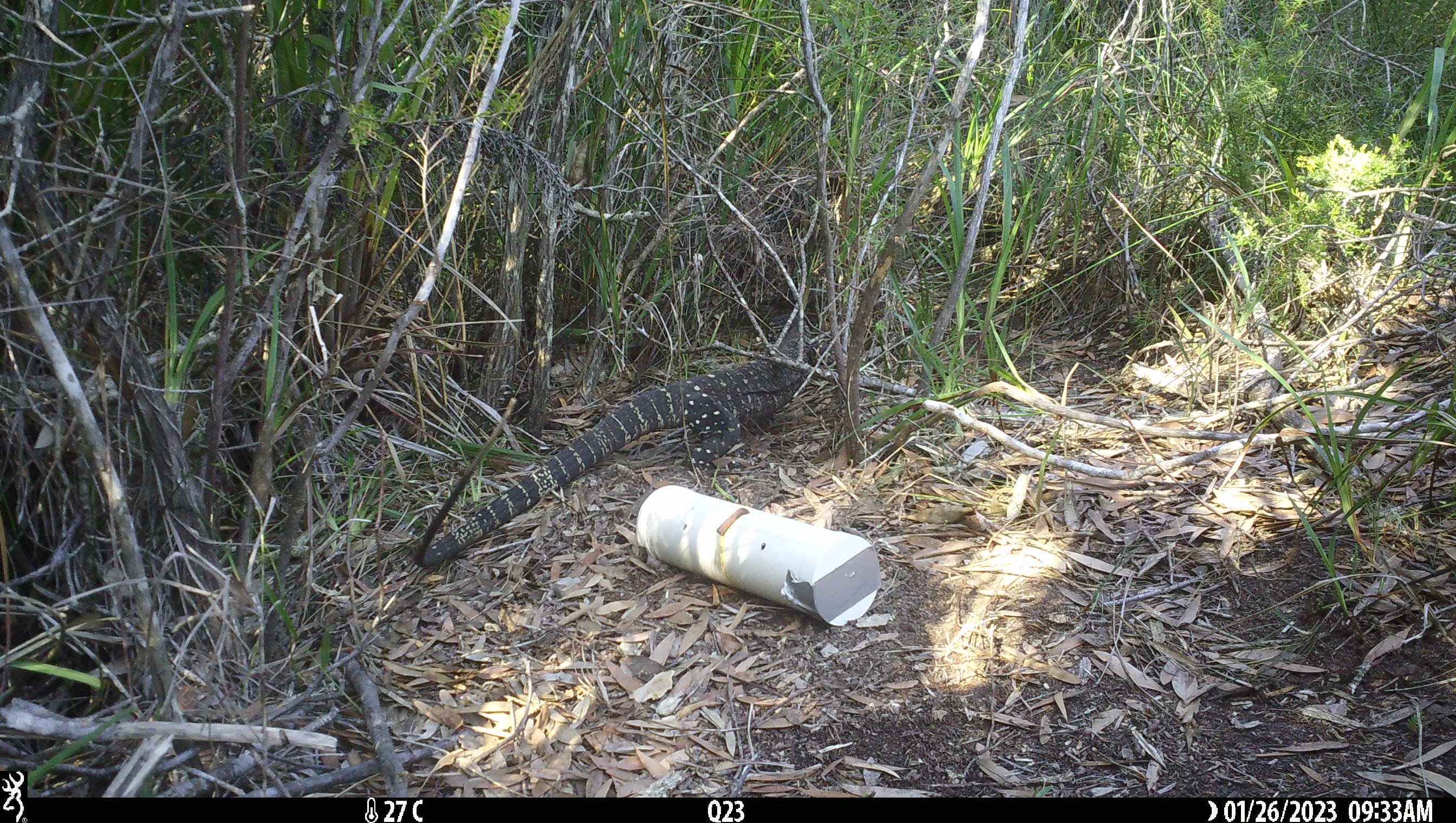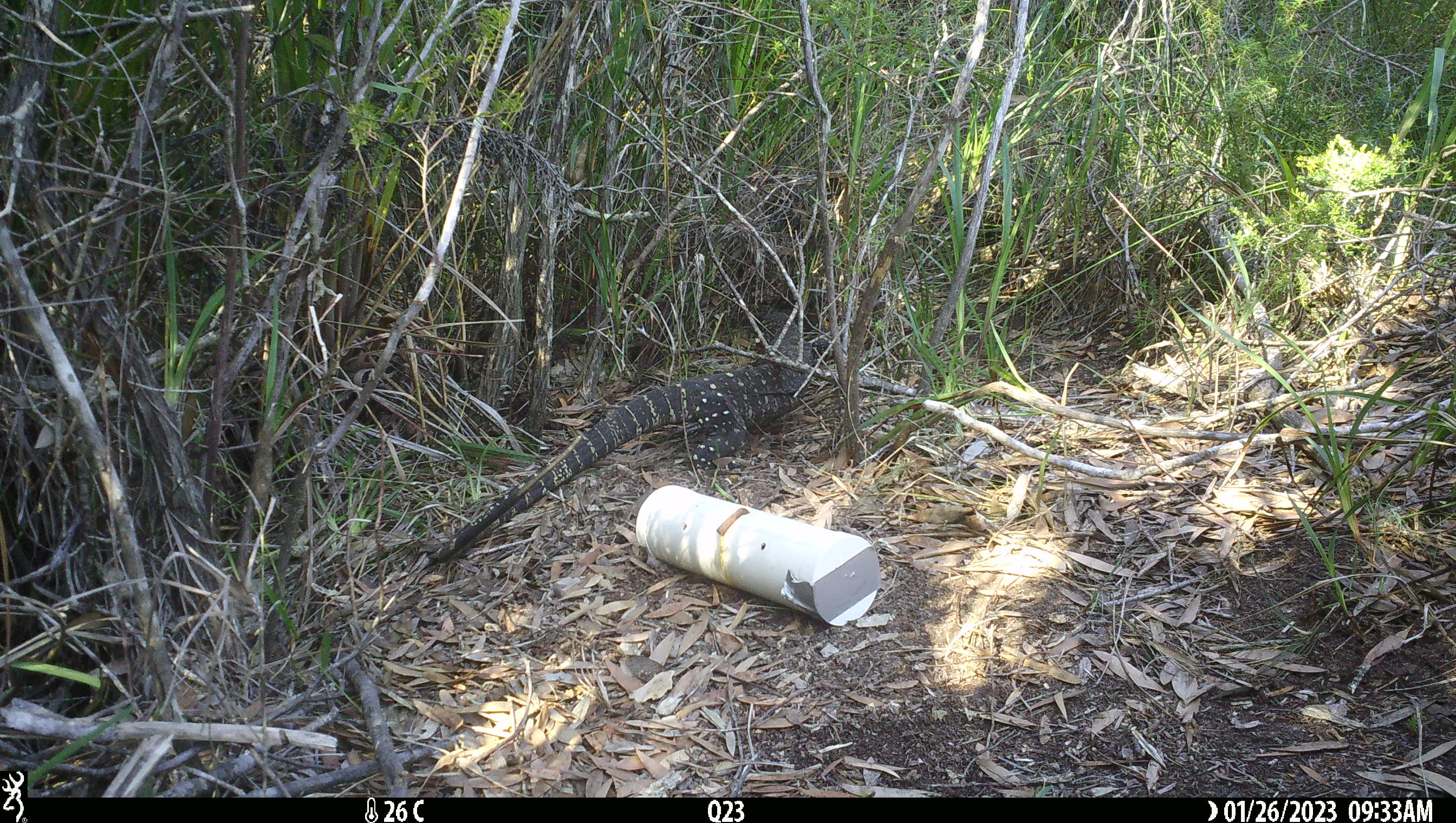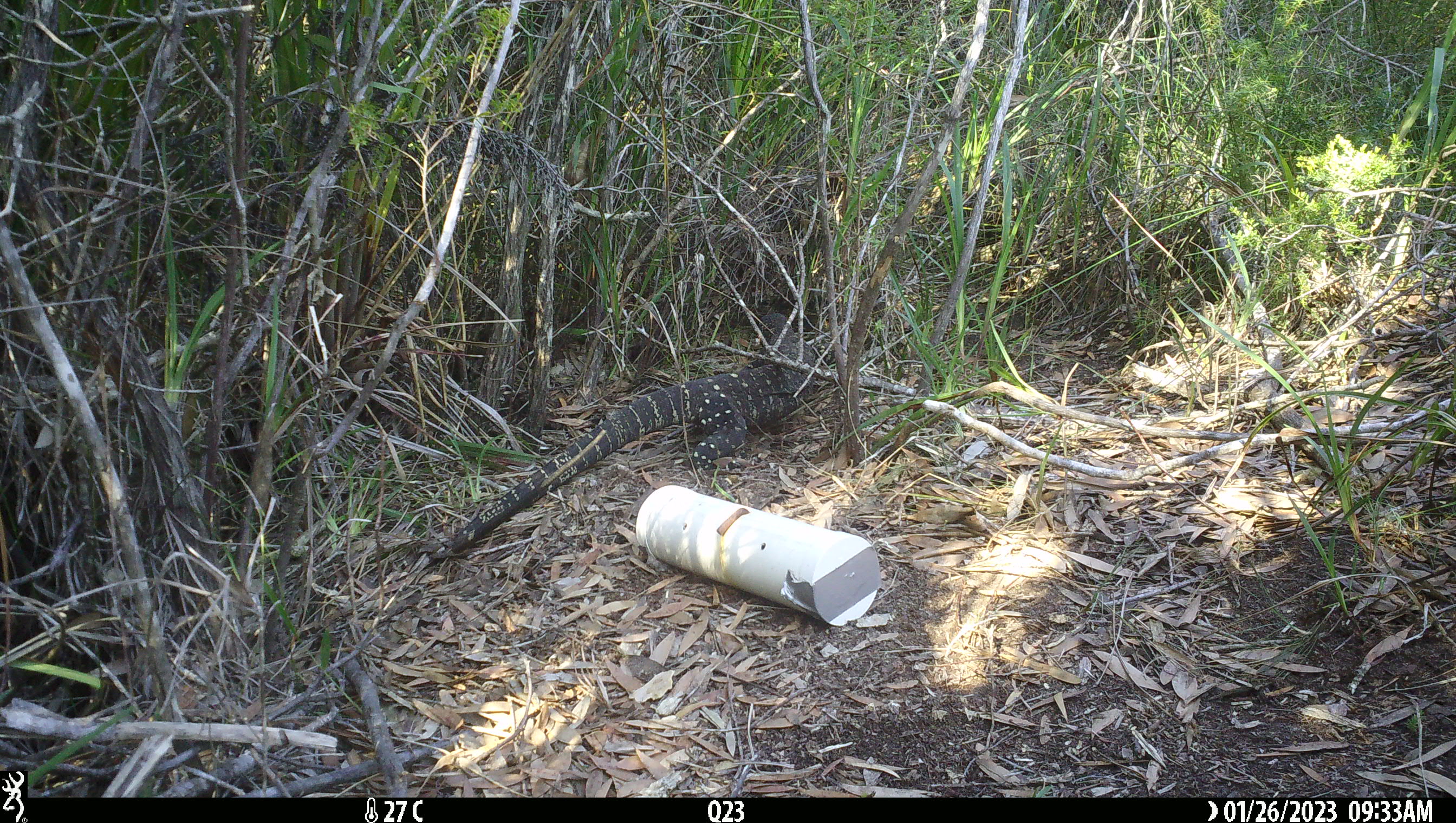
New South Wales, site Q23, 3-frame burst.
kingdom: Animalia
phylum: Chordata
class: Reptilia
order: Squamata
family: Varanidae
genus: Varanus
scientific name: Varanus varius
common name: lace monitor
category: goanna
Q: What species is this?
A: Goanna (lace monitor) (Varanus varius).